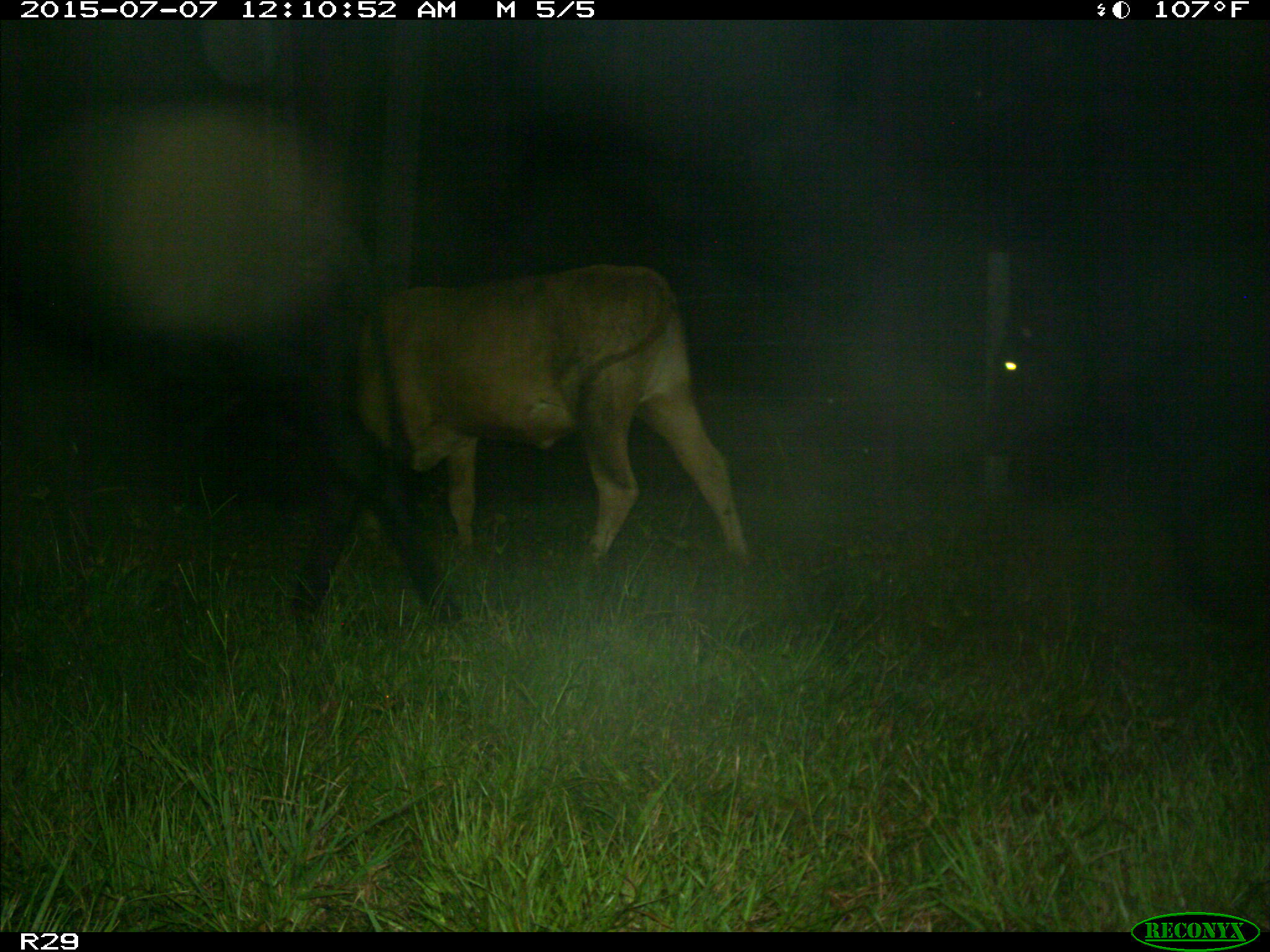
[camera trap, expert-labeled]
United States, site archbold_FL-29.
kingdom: Animalia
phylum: Chordata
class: Mammalia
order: Artiodactyla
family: Bovidae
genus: Bos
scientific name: Bos taurus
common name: domestic cow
Bos taurus (domestic cow).